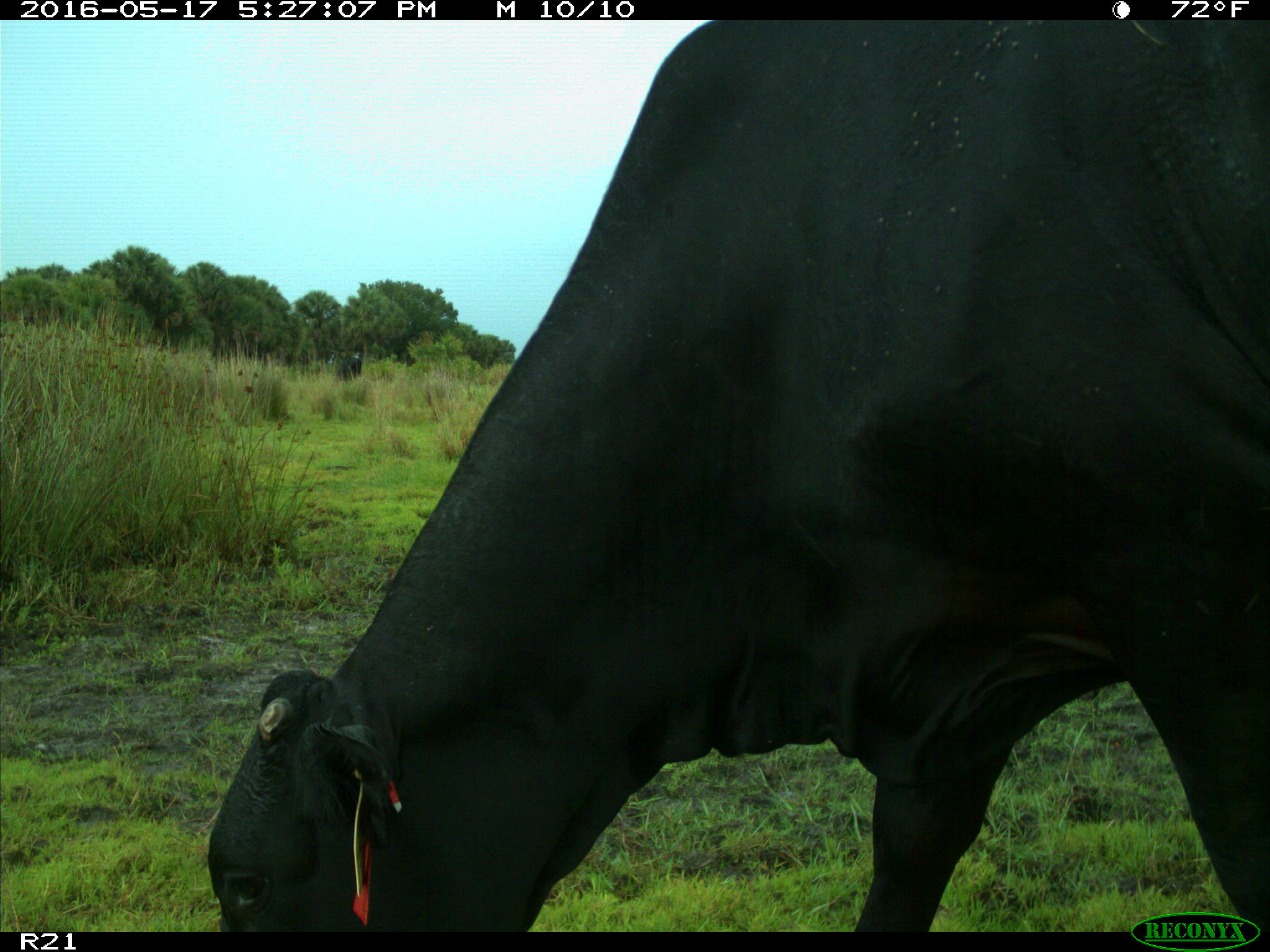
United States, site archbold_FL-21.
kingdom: Animalia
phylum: Chordata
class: Mammalia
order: Artiodactyla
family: Bovidae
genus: Bos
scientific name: Bos taurus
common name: domestic cow